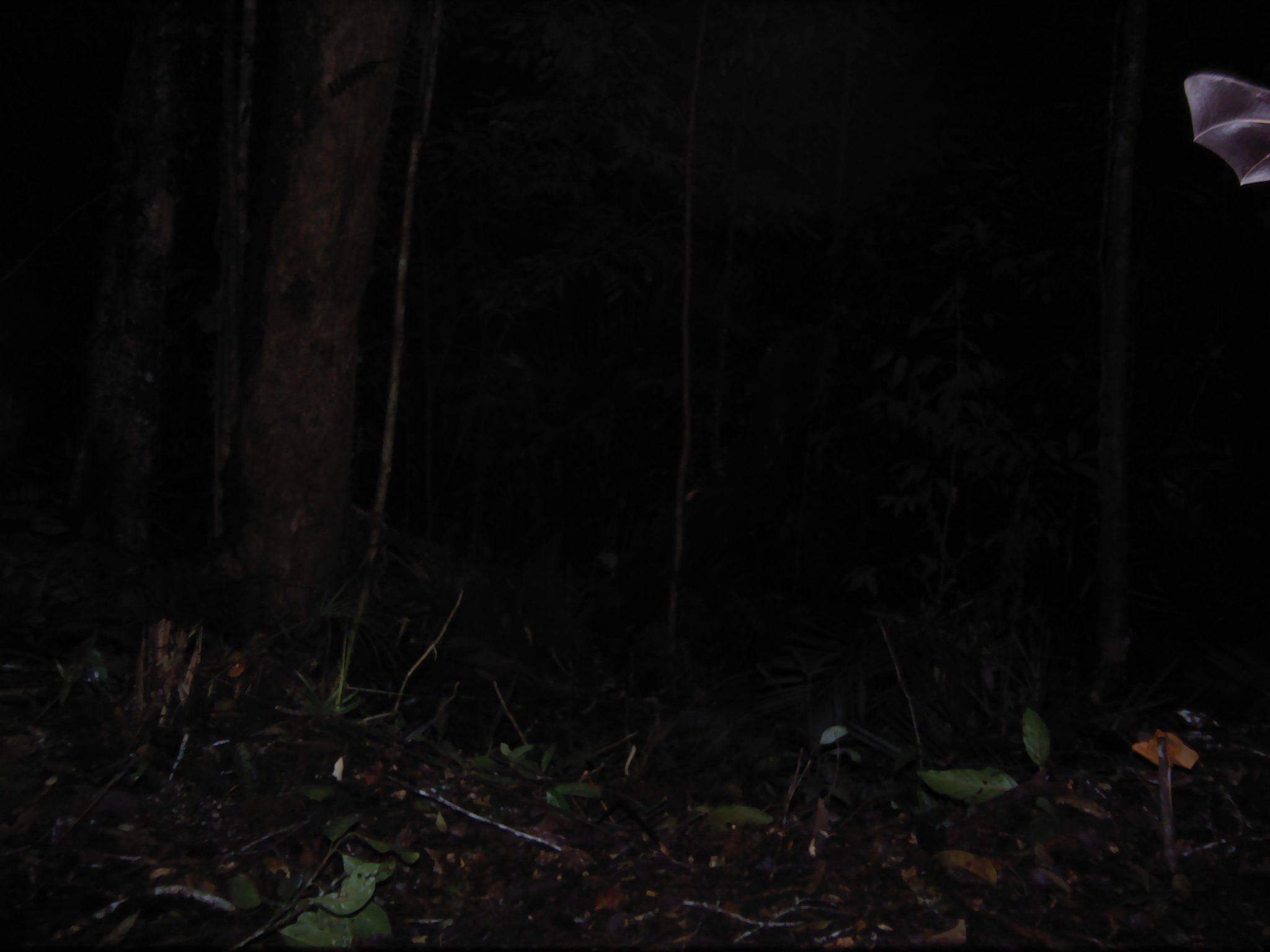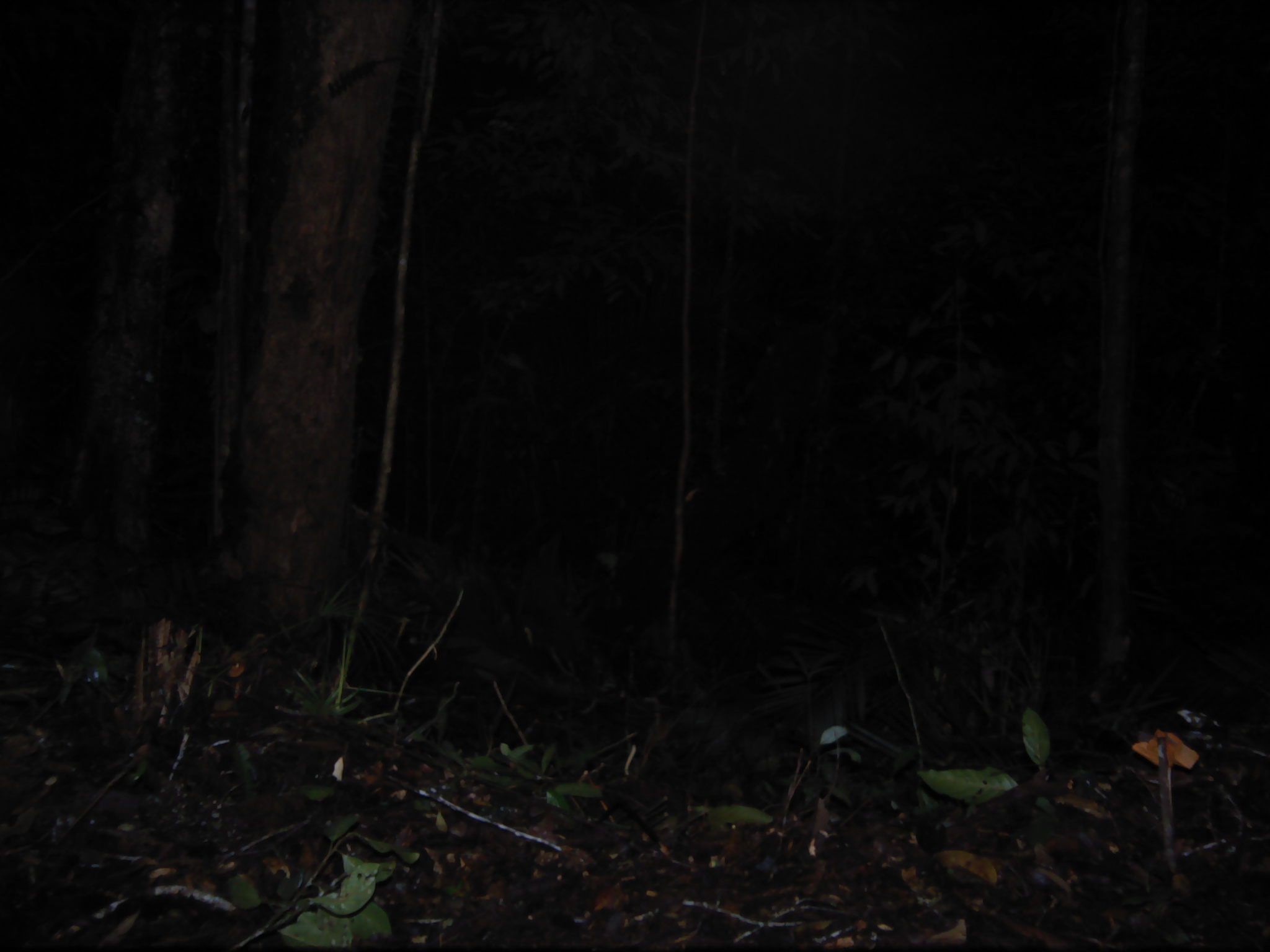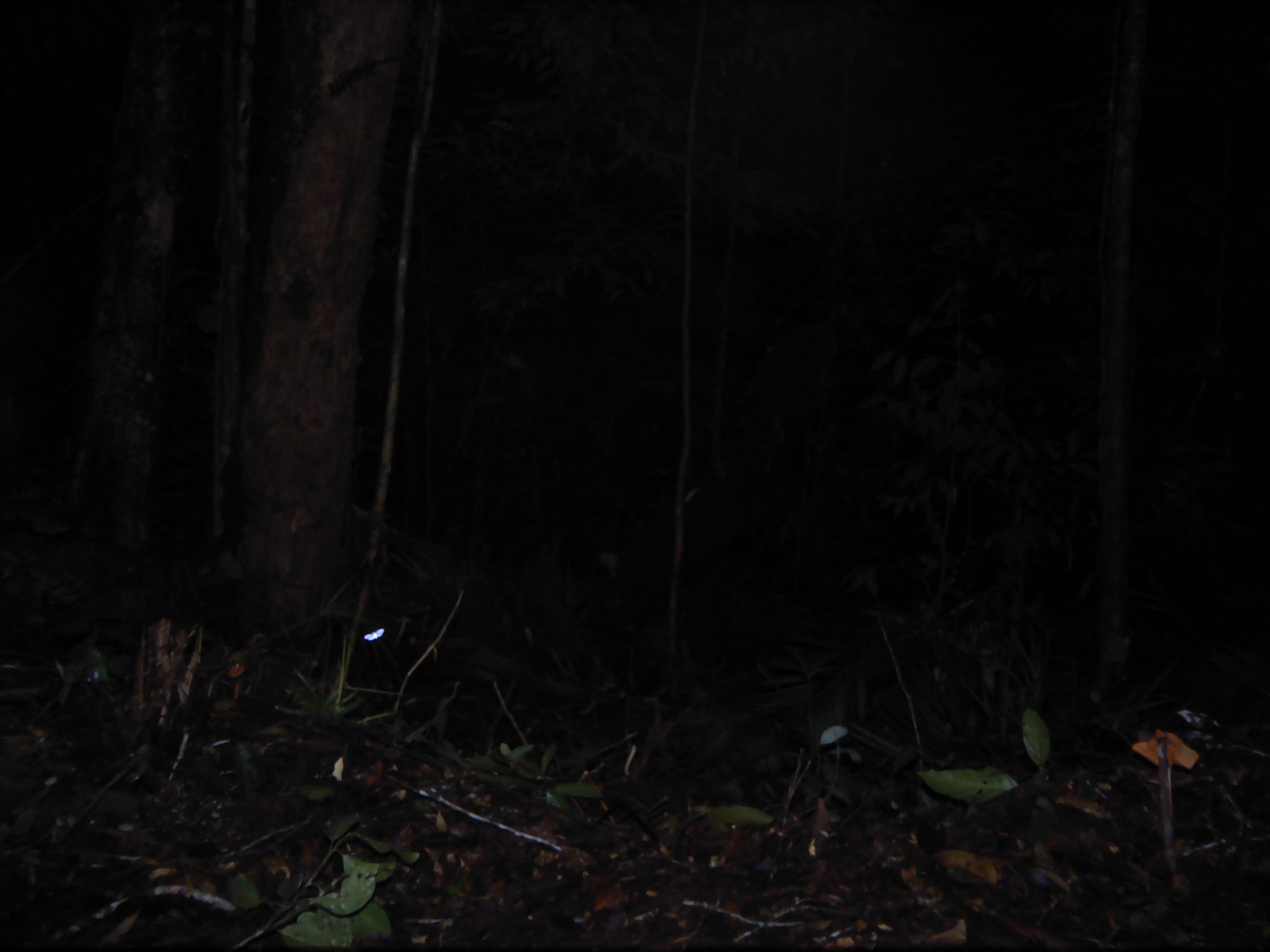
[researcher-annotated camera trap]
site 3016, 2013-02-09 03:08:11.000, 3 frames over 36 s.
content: unidentified animal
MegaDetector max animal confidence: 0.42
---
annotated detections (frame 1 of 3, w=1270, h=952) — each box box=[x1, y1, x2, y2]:
unknown: box=[1184, 74, 1270, 186]